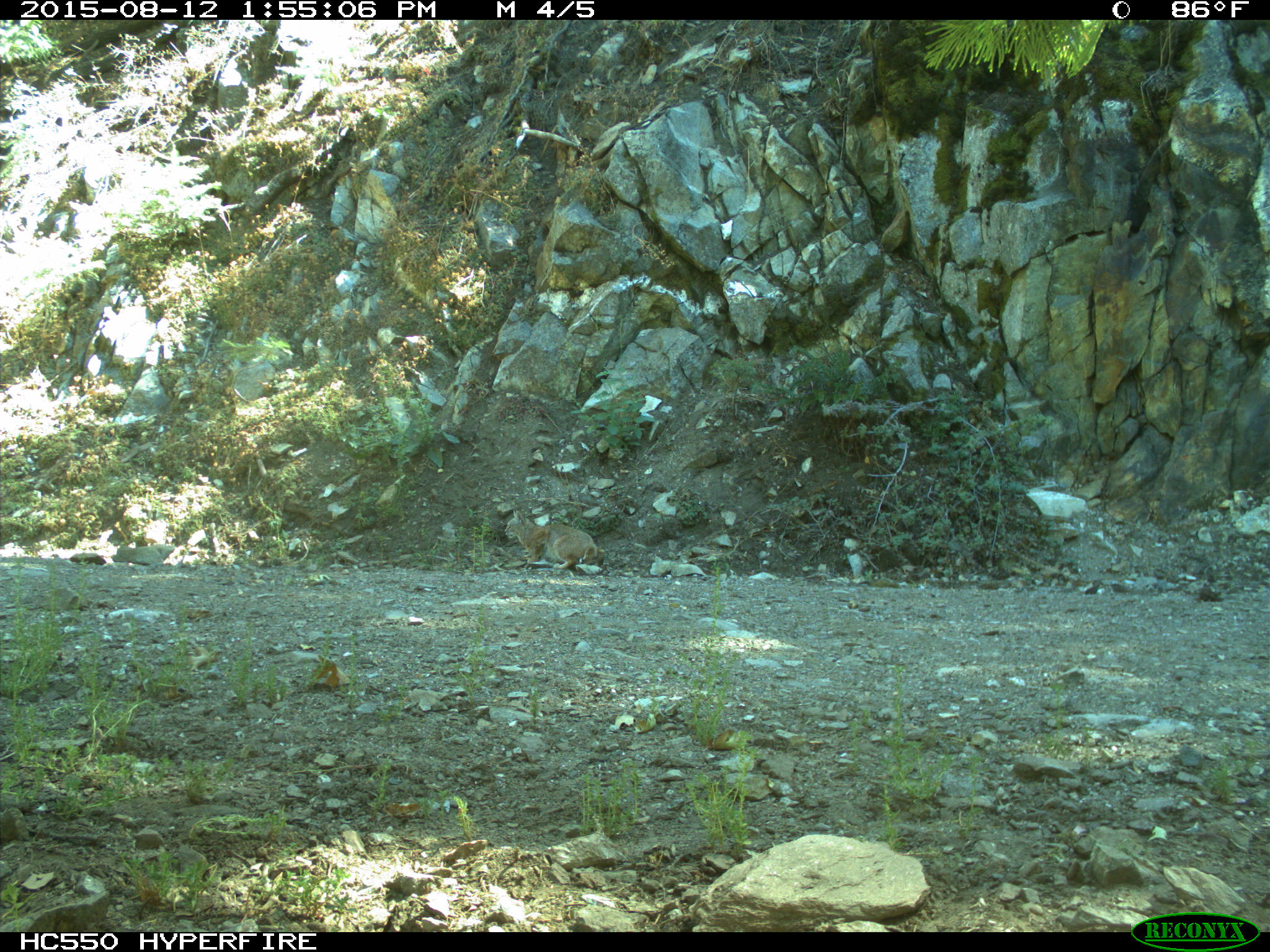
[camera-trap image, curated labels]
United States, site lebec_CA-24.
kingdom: Animalia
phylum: Chordata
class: Mammalia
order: Carnivora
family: Felidae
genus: Lynx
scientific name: Lynx rufus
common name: bobcat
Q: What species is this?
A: Lynx rufus (bobcat).